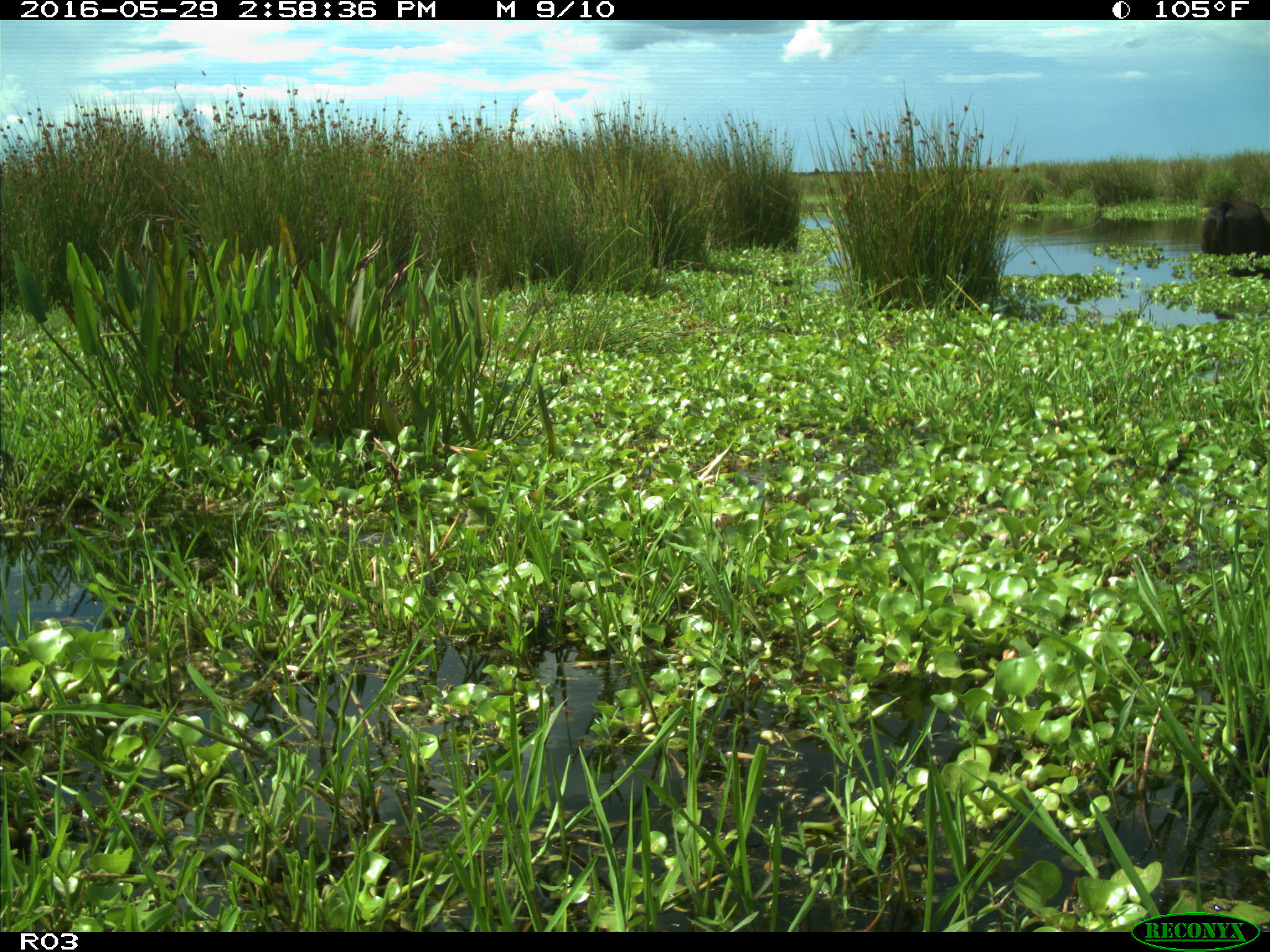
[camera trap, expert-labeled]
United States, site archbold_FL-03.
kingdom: Animalia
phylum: Chordata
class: Mammalia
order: Artiodactyla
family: Bovidae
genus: Bos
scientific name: Bos taurus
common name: domestic cow